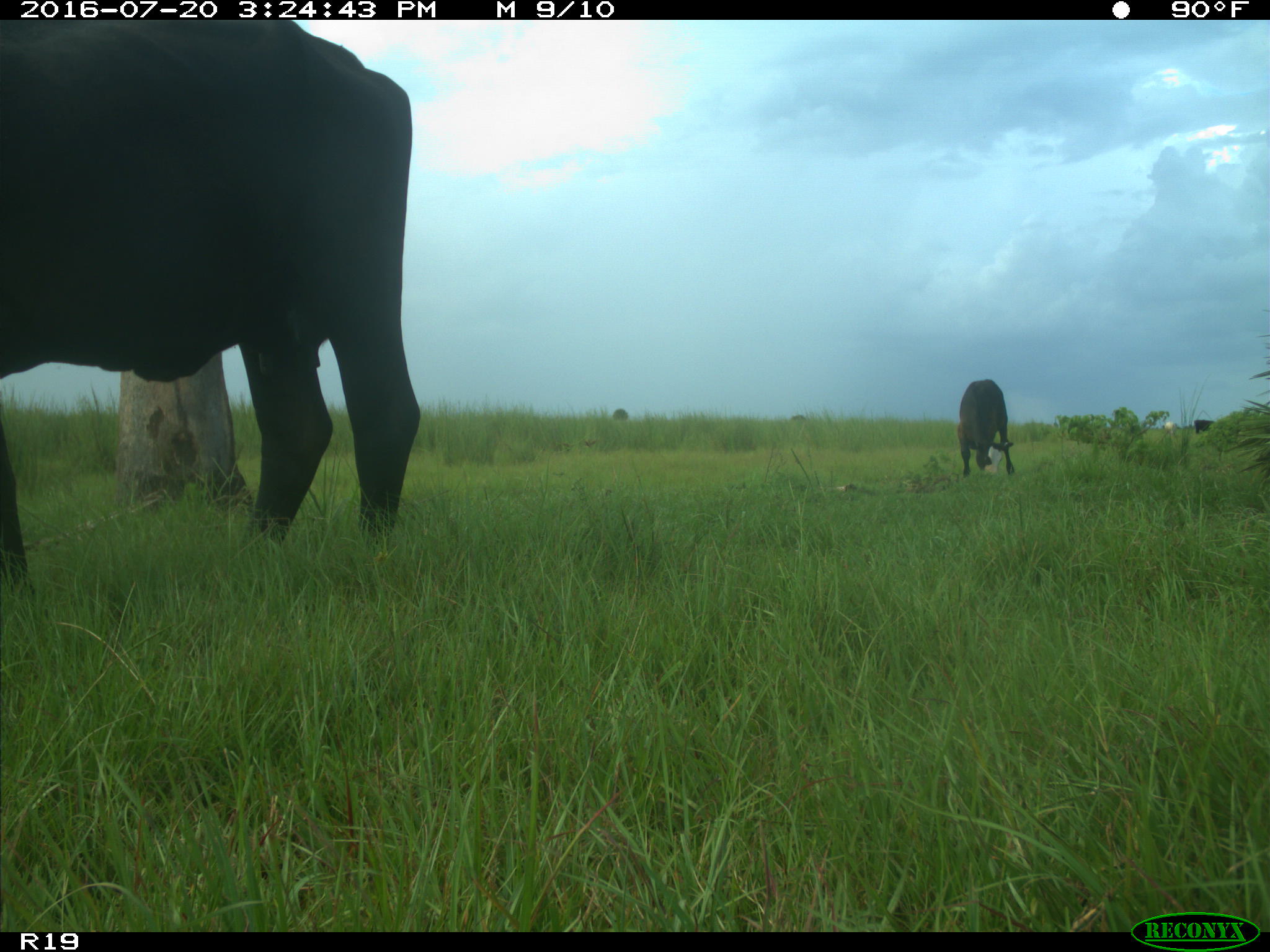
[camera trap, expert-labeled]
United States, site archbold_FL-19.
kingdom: Animalia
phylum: Chordata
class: Mammalia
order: Artiodactyla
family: Bovidae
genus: Bos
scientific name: Bos taurus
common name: domestic cow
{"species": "Bos taurus (domestic cow)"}